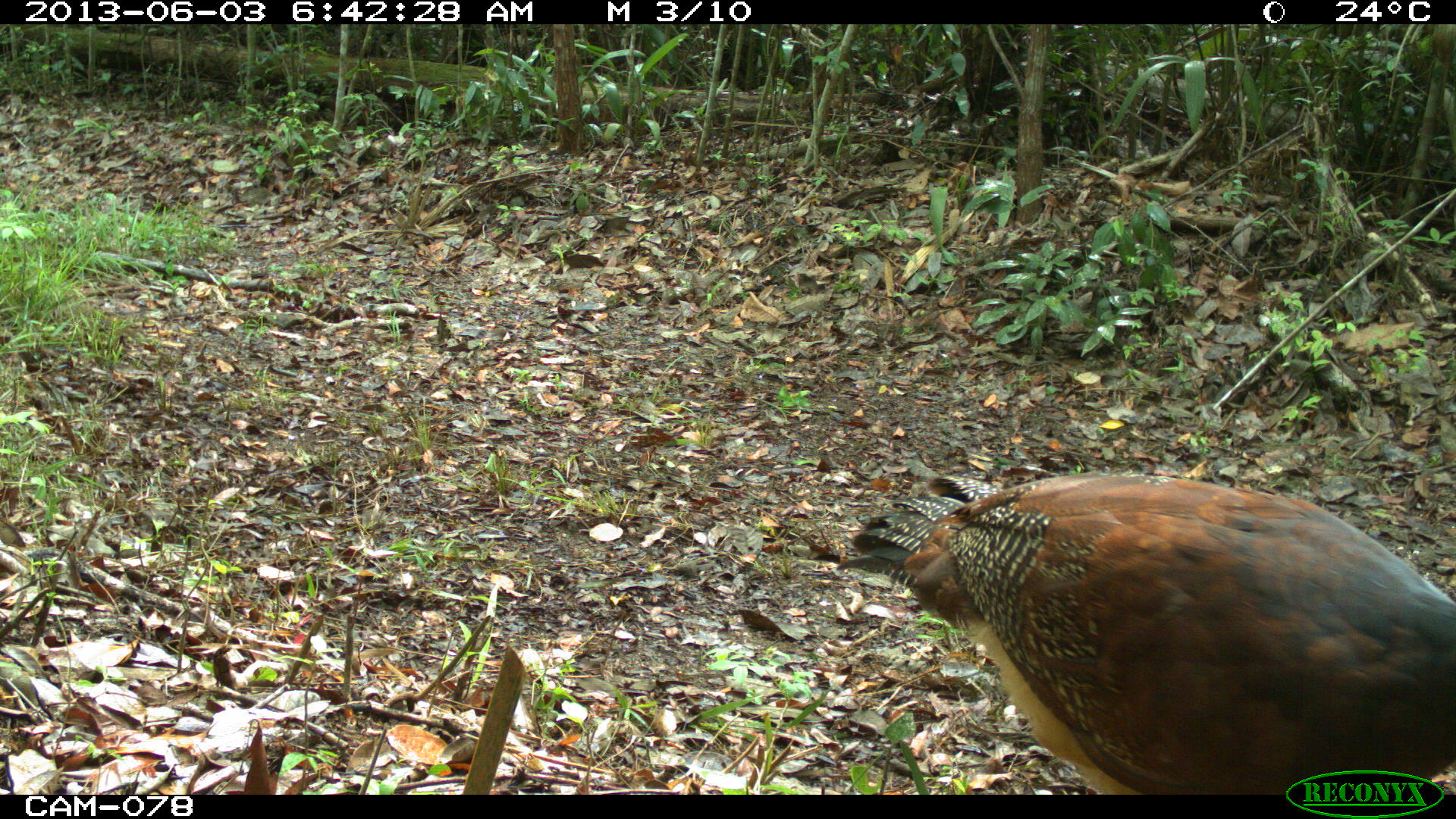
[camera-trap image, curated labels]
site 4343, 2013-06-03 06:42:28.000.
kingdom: Animalia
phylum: Chordata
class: Aves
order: Galliformes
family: Cracidae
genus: Crax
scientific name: Crax rubra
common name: great curassow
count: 3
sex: female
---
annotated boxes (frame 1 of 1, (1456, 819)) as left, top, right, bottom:
crax rubra: 841, 468, 1456, 795